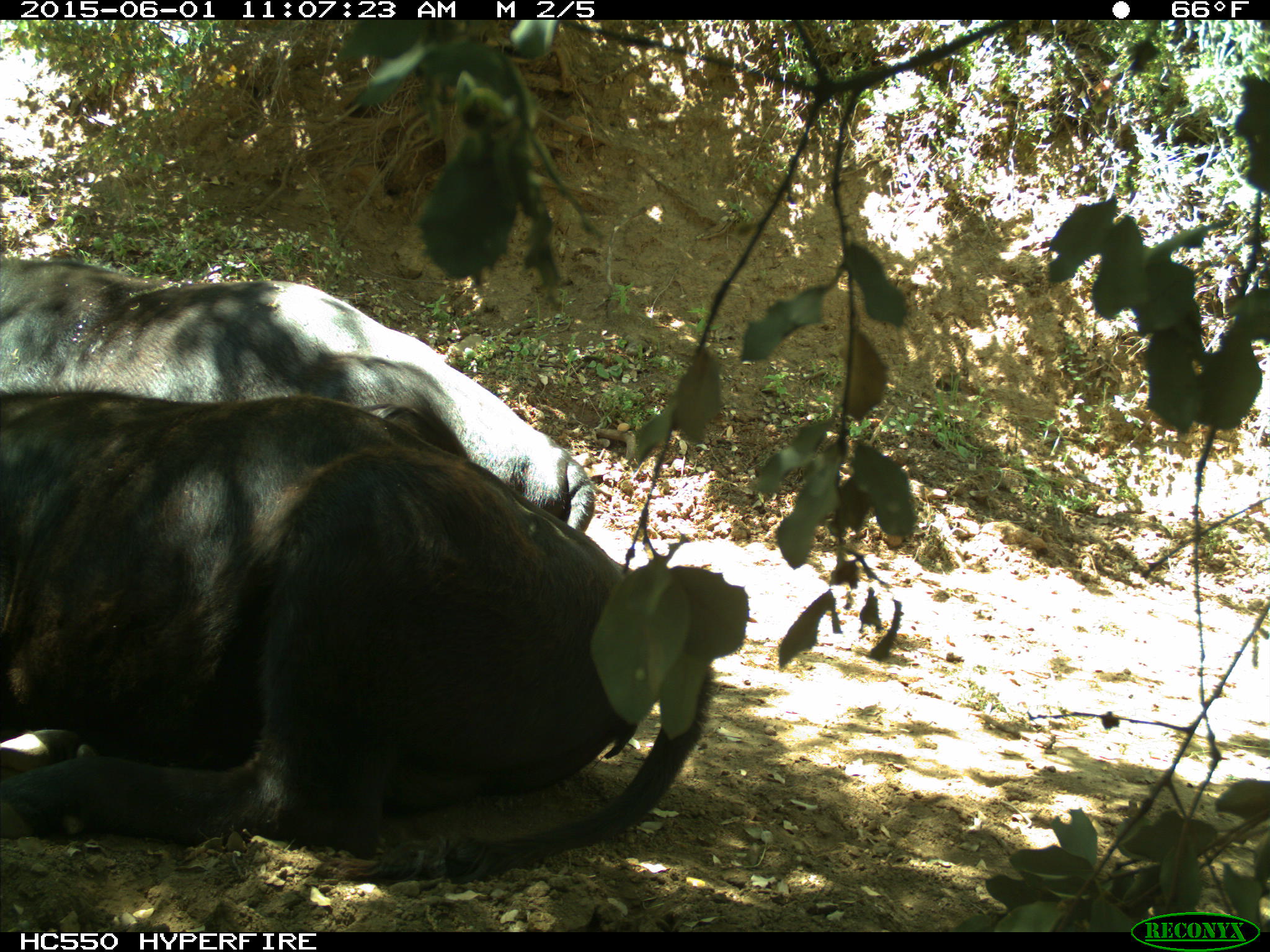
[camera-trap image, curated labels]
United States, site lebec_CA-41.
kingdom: Animalia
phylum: Chordata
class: Mammalia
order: Artiodactyla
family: Bovidae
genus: Bos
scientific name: Bos taurus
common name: domestic cow